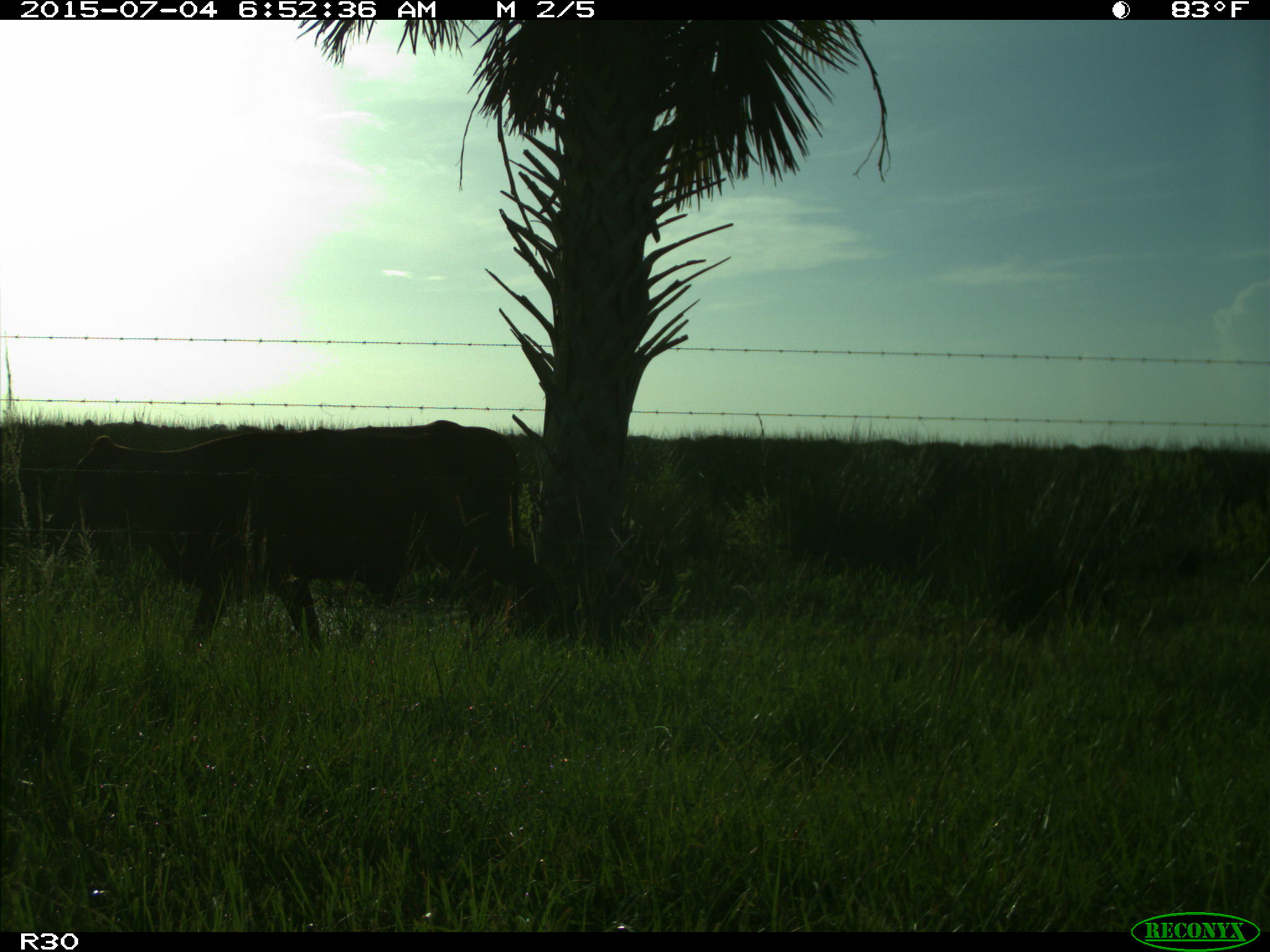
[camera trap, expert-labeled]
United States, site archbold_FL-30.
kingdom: Animalia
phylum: Chordata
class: Mammalia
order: Artiodactyla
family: Bovidae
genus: Bos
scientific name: Bos taurus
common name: domestic cow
Bos taurus (domestic cow).